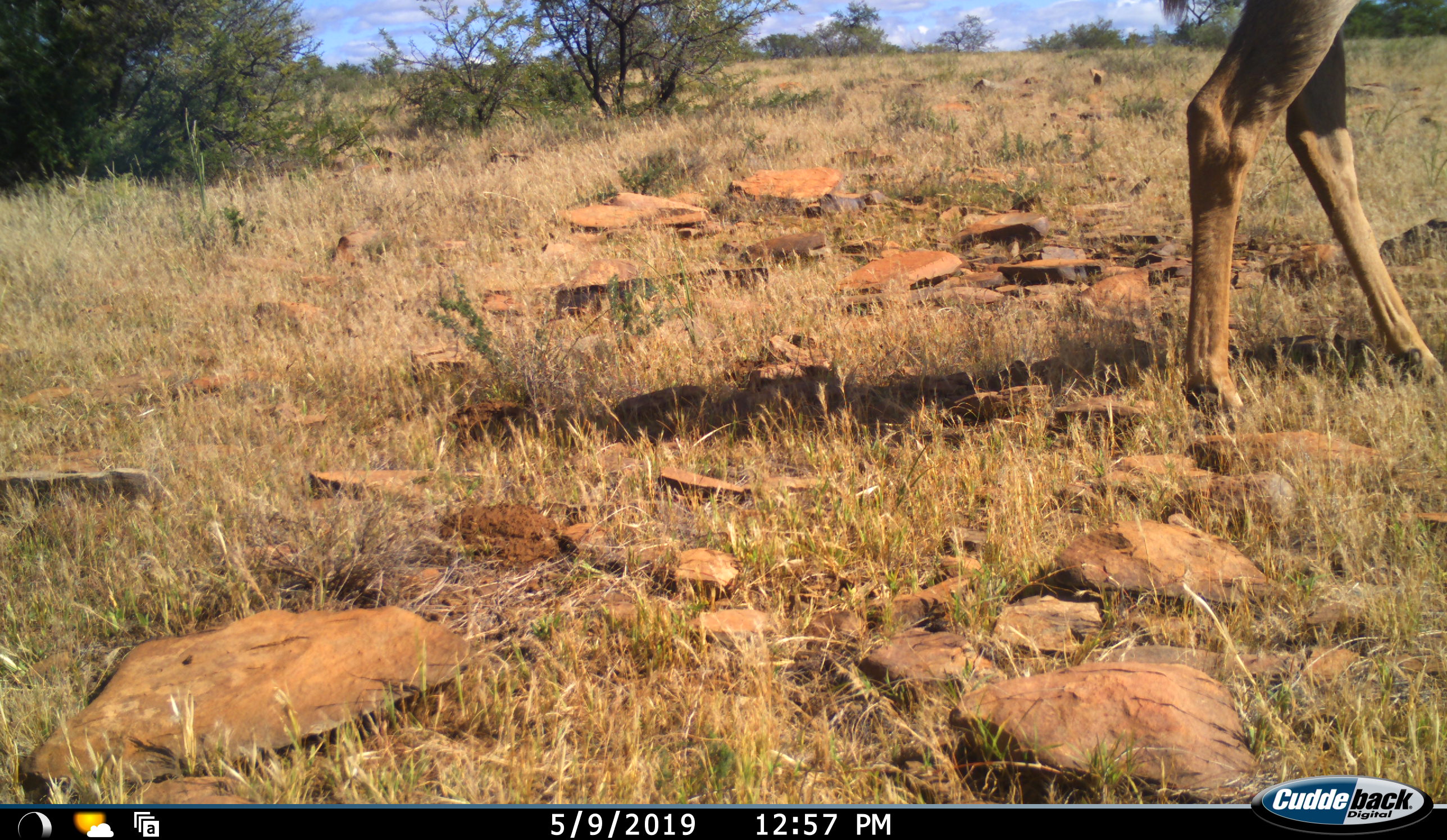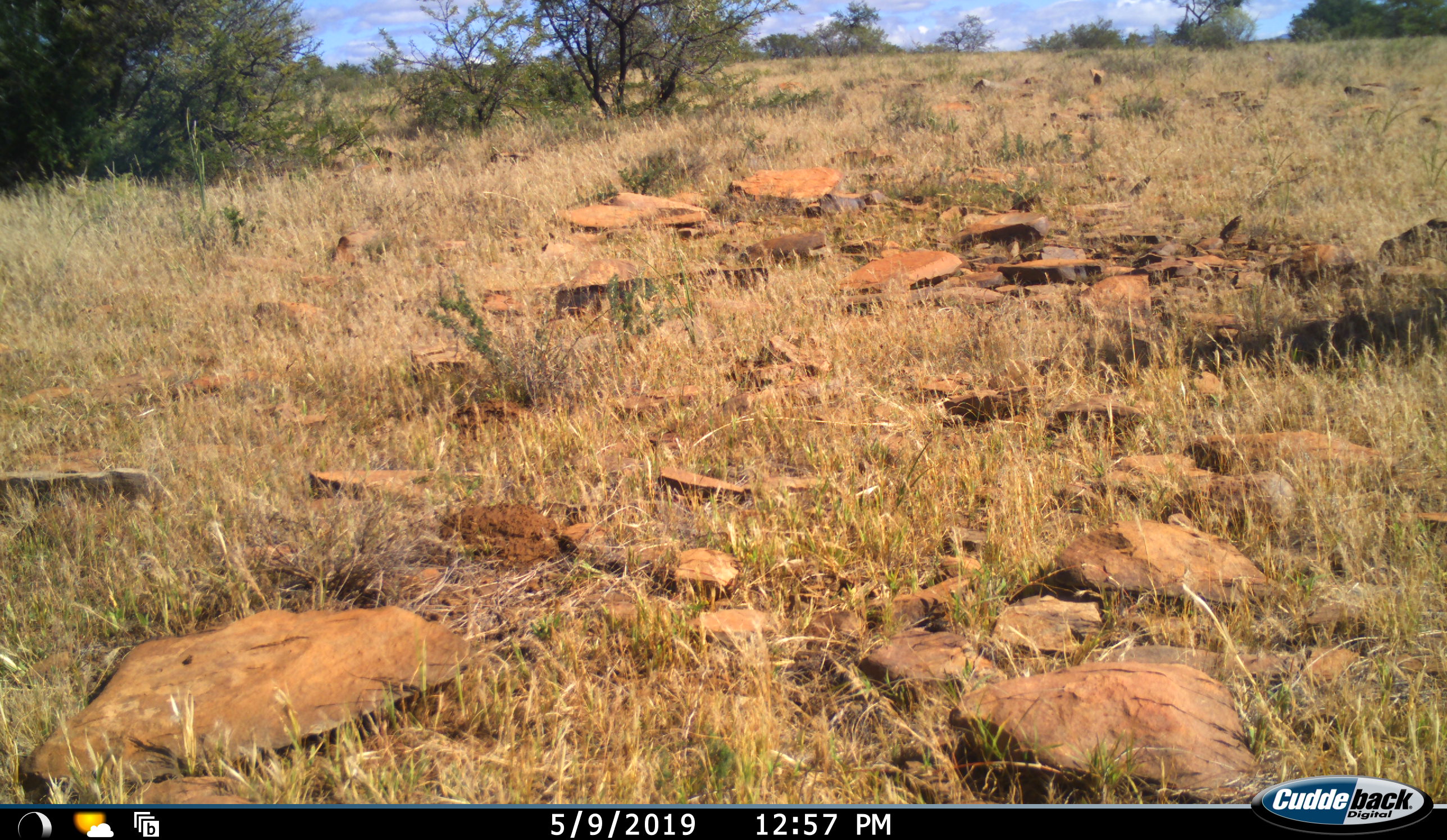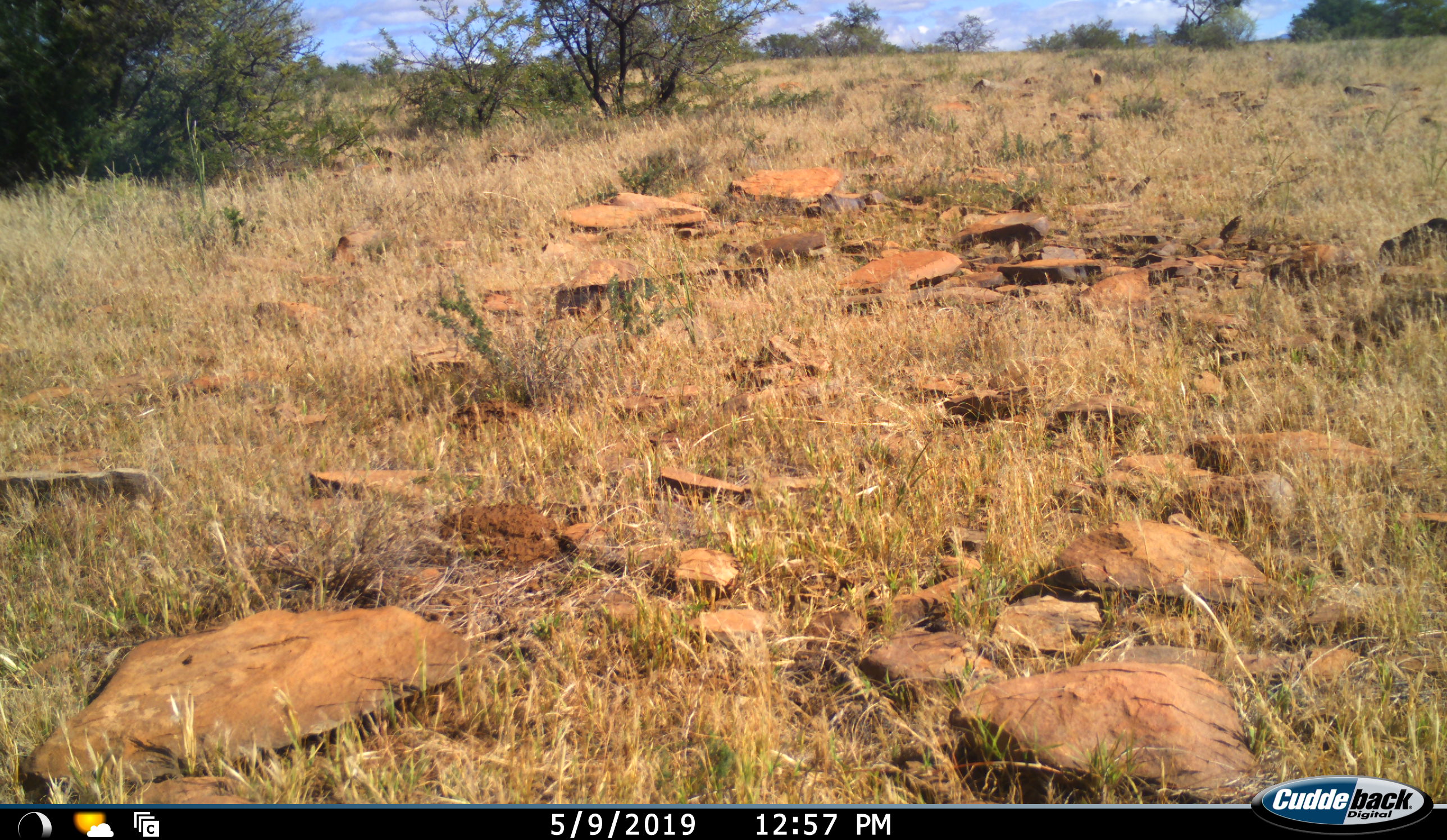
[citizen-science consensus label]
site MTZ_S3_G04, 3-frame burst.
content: unidentified animal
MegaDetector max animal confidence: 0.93